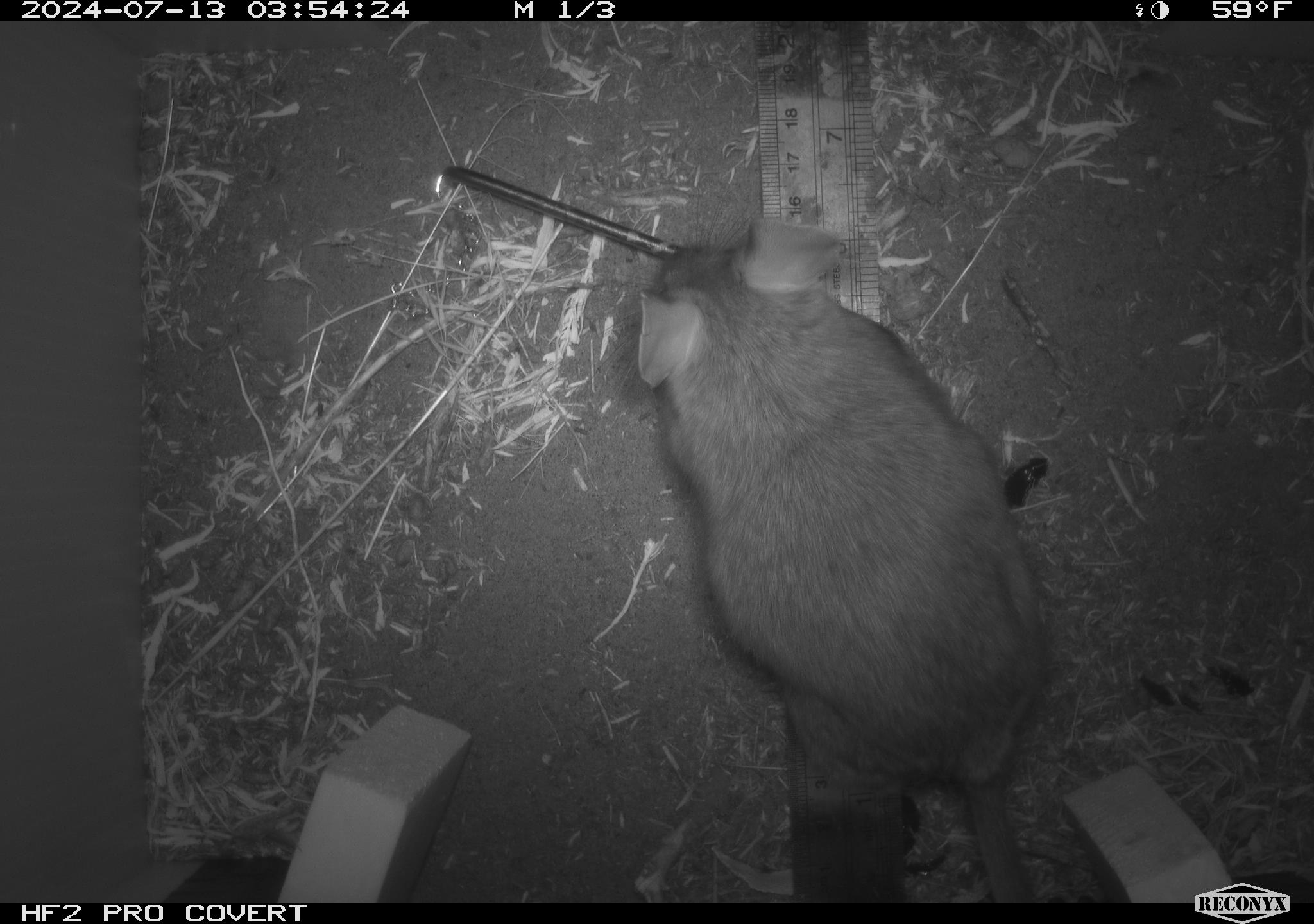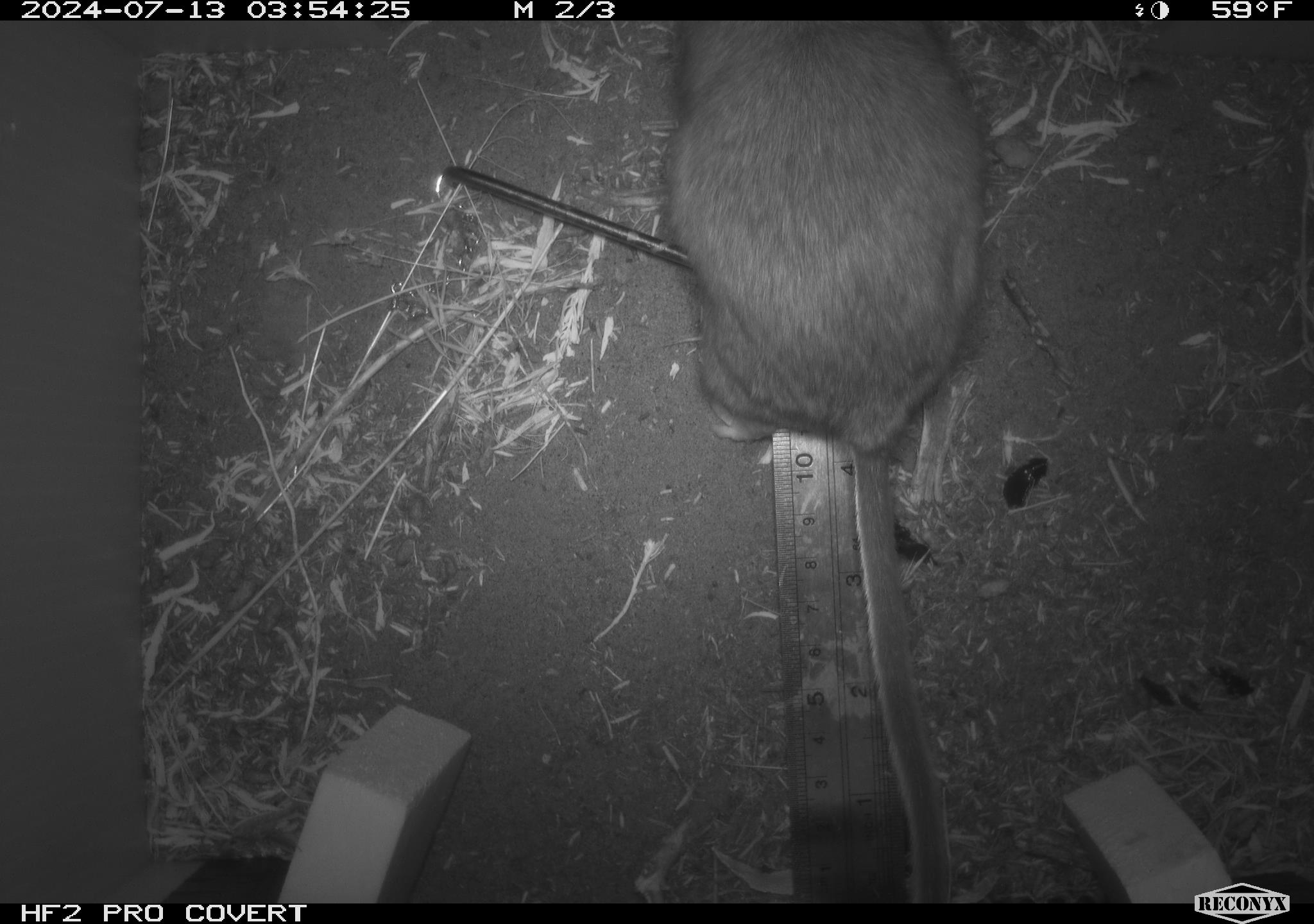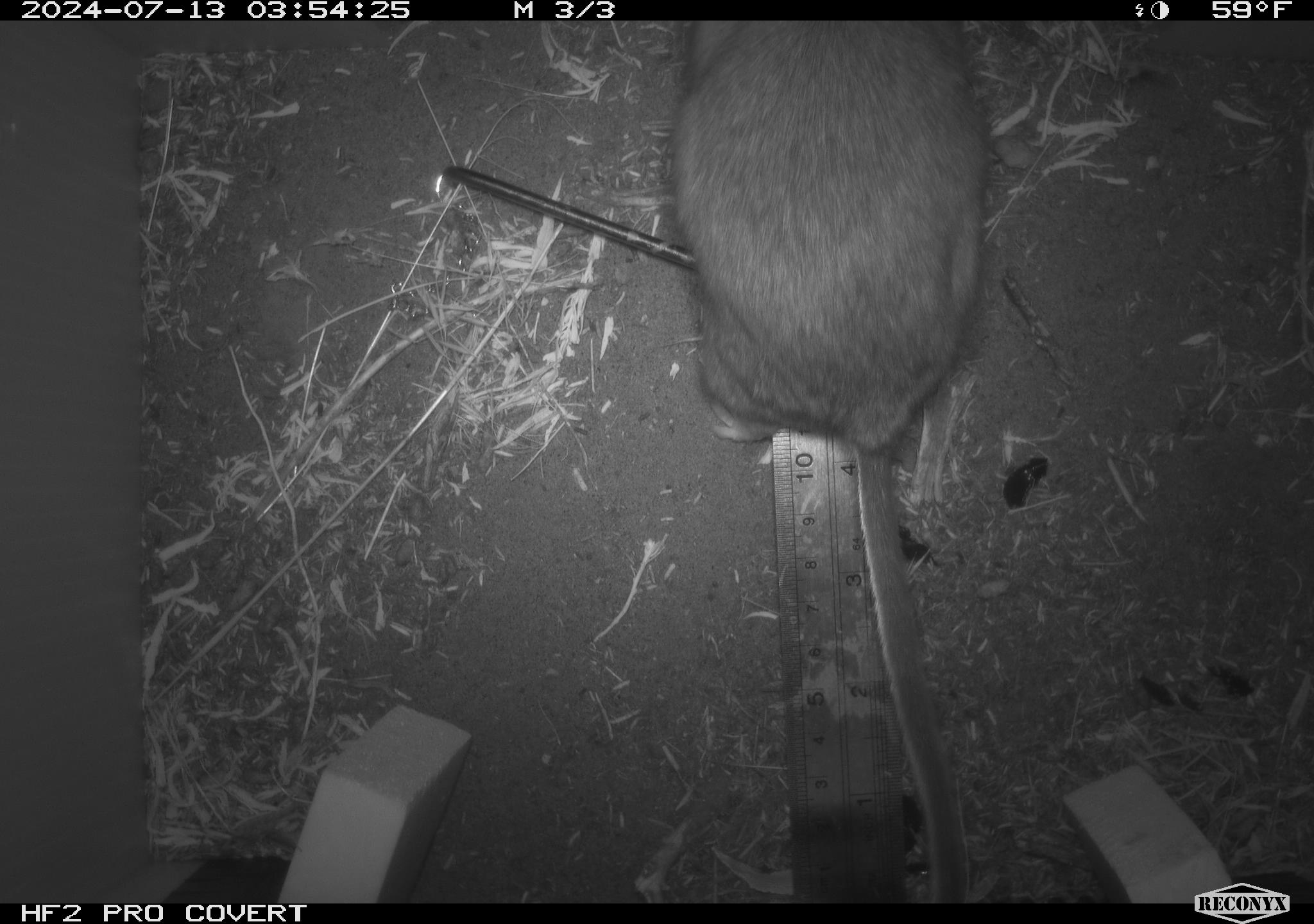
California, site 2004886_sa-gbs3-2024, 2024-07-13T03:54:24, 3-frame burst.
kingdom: Animalia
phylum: Chordata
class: Mammalia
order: Rodentia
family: Cricetidae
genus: Neotoma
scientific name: Neotoma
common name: pack rat or woodrat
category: neotoma species